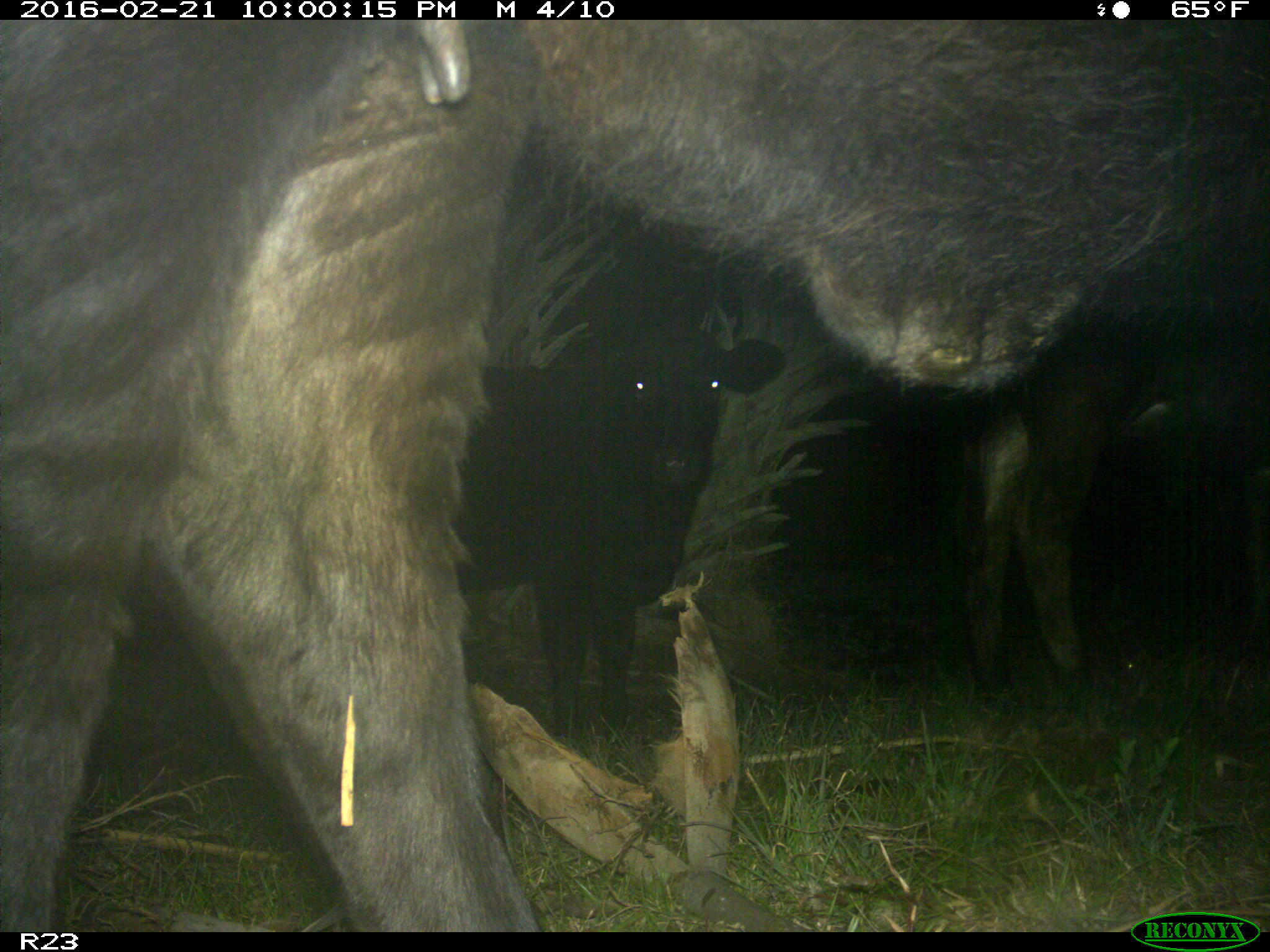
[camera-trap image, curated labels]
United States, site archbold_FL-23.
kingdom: Animalia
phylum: Chordata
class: Mammalia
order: Artiodactyla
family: Bovidae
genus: Bos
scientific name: Bos taurus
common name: domestic cow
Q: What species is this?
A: Bos taurus (domestic cow).